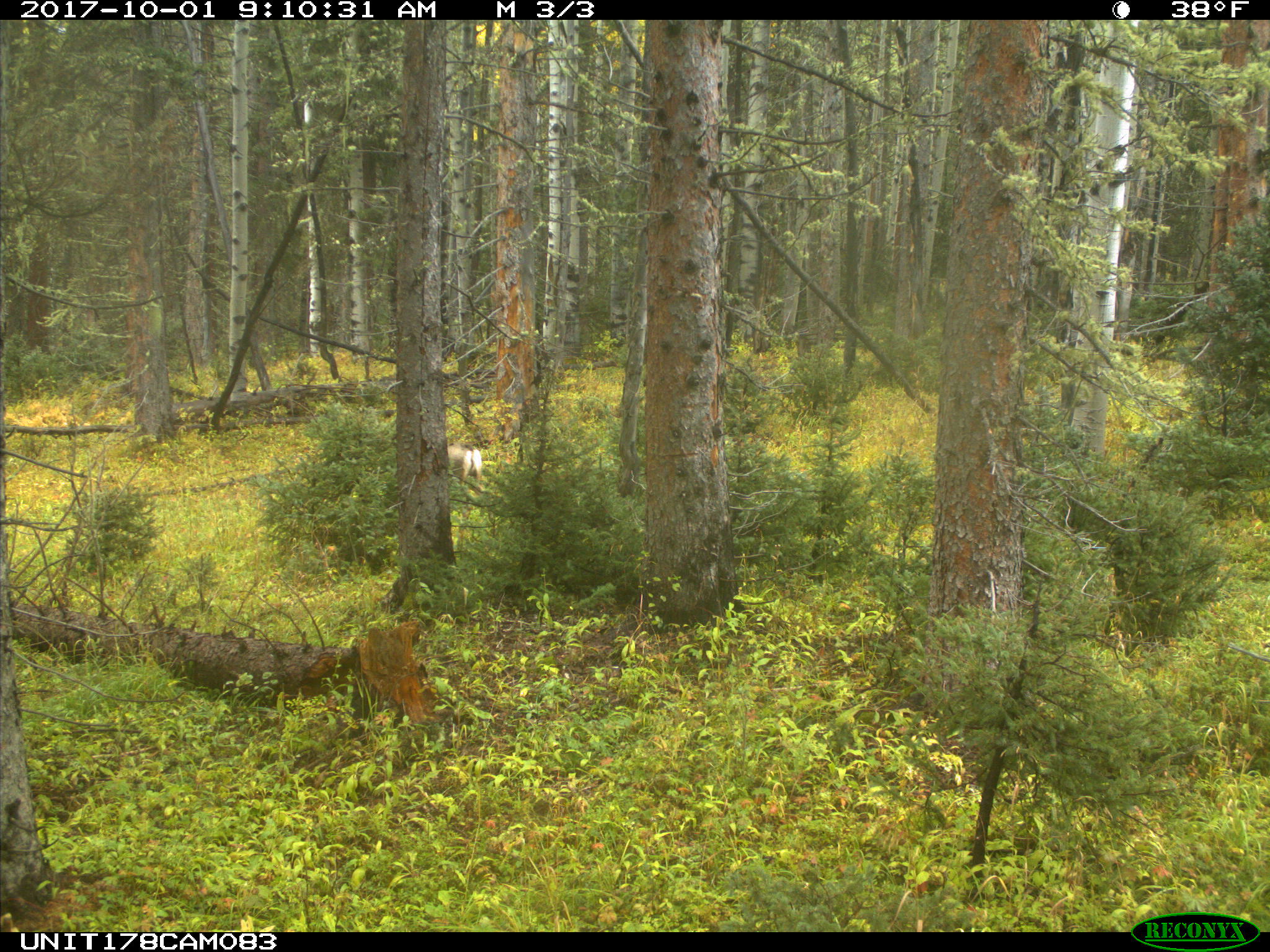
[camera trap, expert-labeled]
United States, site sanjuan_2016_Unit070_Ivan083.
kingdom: Animalia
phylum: Chordata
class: Mammalia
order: Artiodactyla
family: Cervidae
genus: Odocoileus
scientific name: Odocoileus hemionus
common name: mule deer